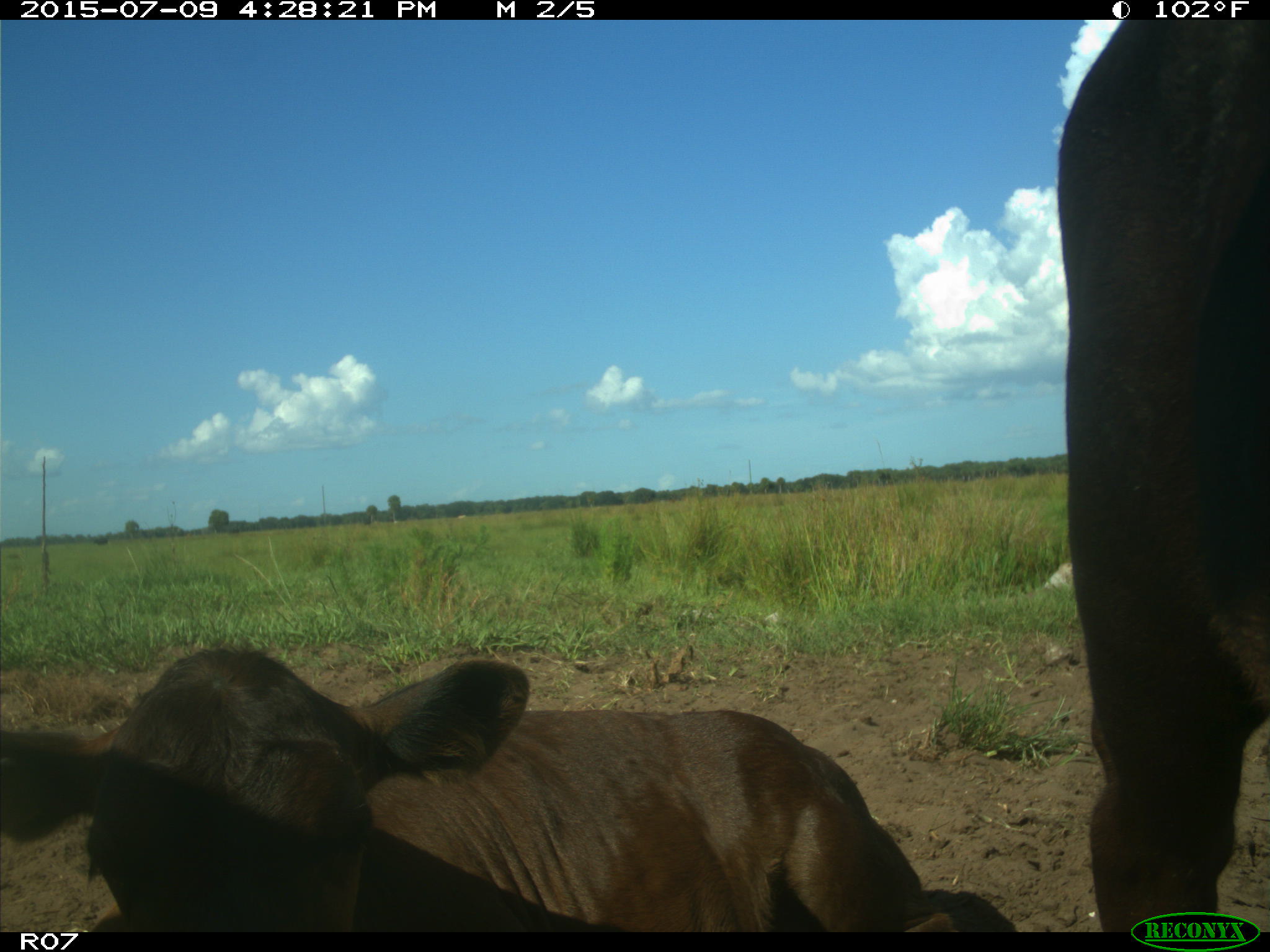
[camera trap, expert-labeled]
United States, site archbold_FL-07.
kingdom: Animalia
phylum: Chordata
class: Mammalia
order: Artiodactyla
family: Bovidae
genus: Bos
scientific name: Bos taurus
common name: domestic cow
Bos taurus (domestic cow).